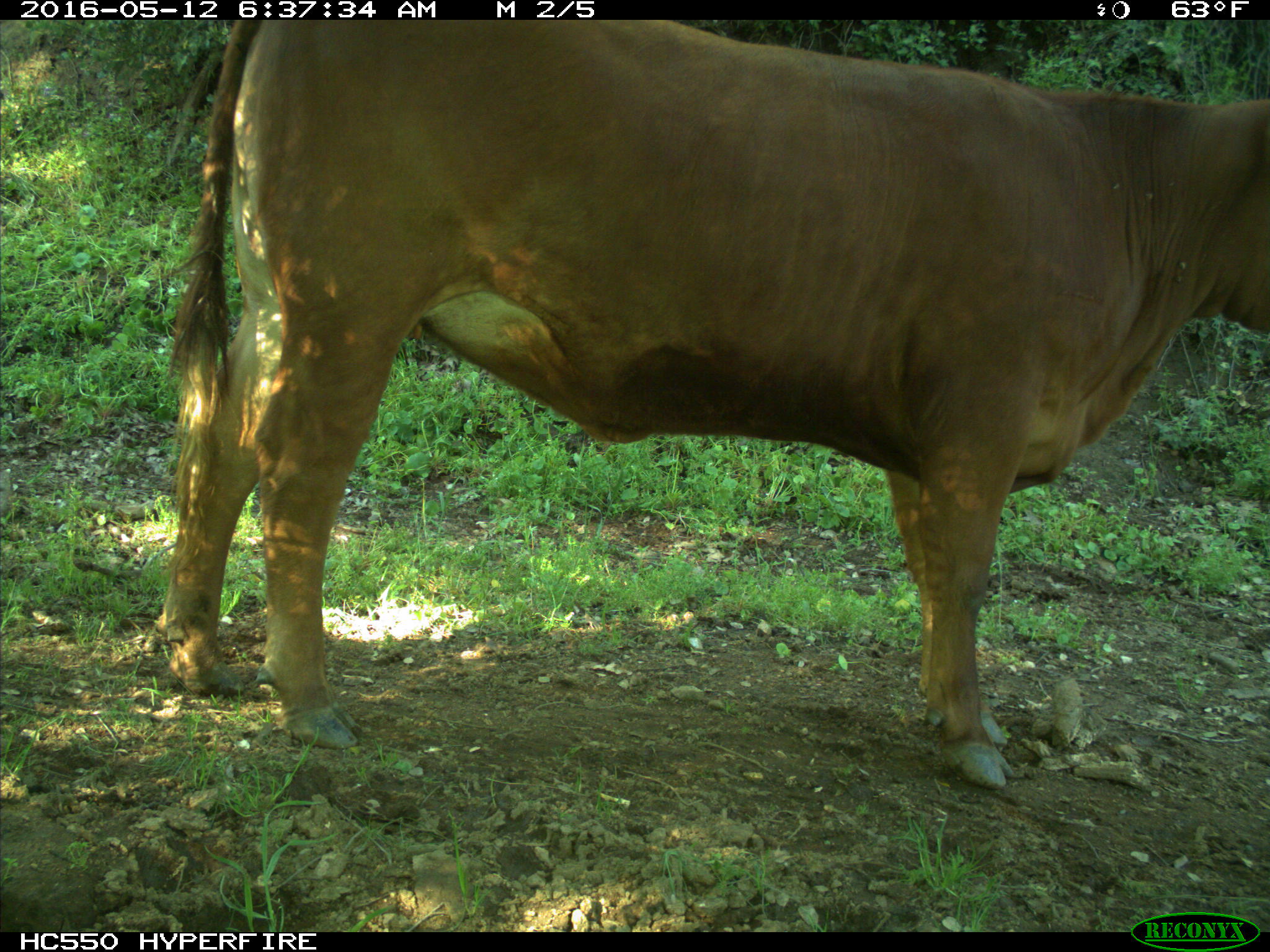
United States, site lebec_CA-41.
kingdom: Animalia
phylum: Chordata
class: Mammalia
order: Artiodactyla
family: Bovidae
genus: Bos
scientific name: Bos taurus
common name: domestic cow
Bos taurus (domestic cow).